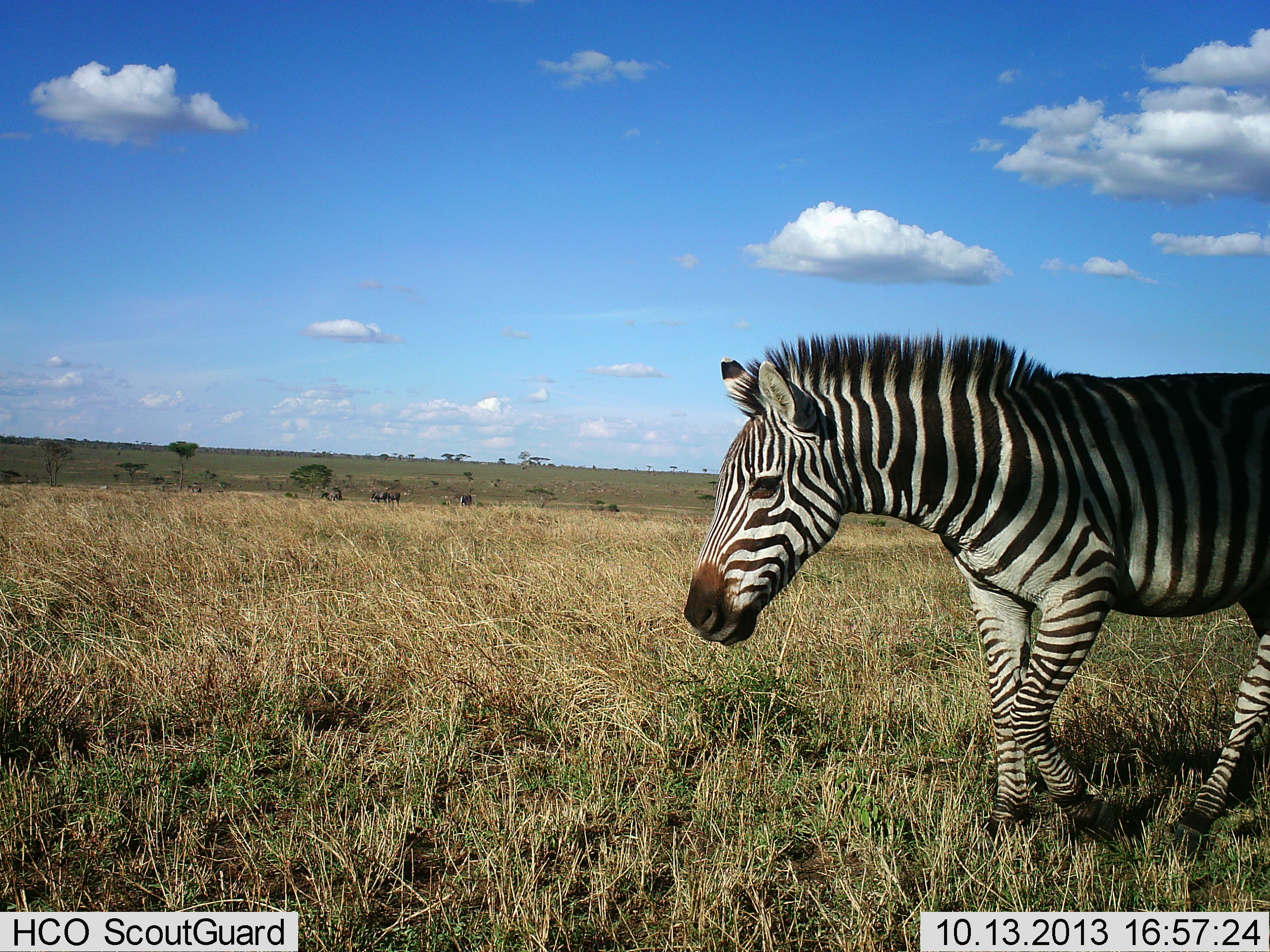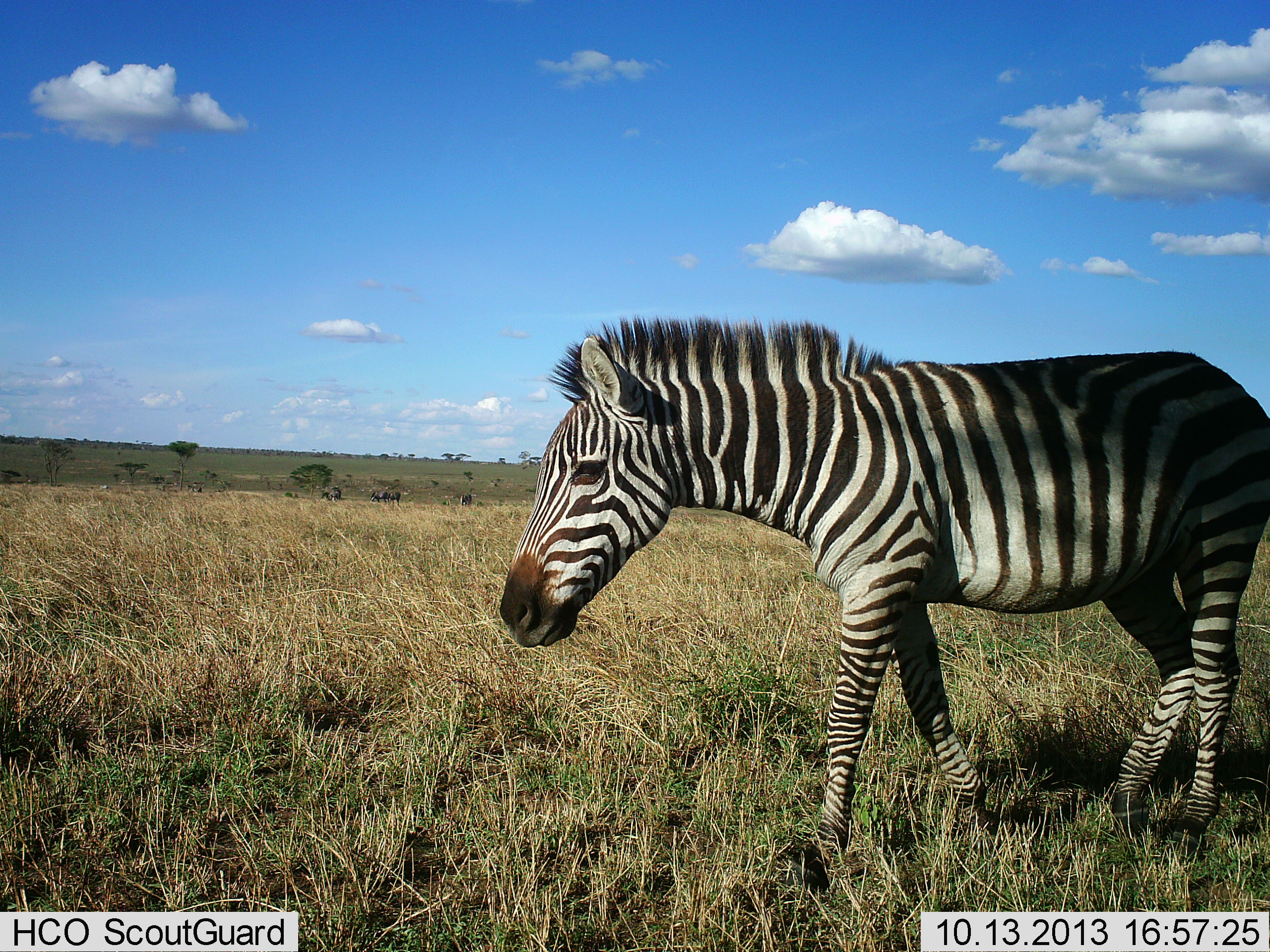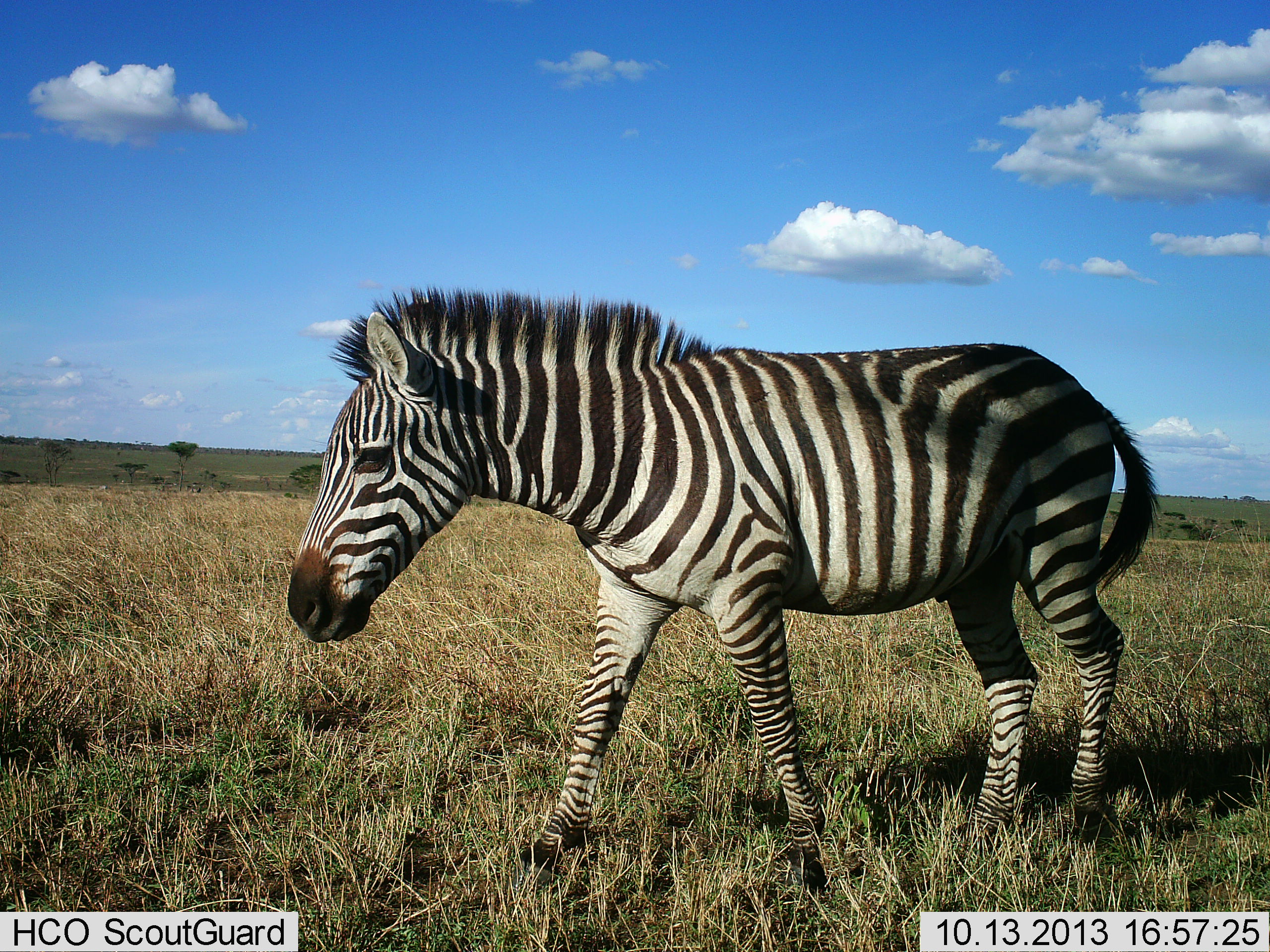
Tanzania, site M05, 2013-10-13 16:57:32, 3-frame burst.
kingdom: Animalia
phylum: Chordata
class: Mammalia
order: Perissodactyla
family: Equidae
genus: Equus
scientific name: Equus quagga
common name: plains zebra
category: zebra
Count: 1.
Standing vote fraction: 7%.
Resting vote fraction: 0%.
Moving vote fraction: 93%.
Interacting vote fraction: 0%.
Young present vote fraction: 0%.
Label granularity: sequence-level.